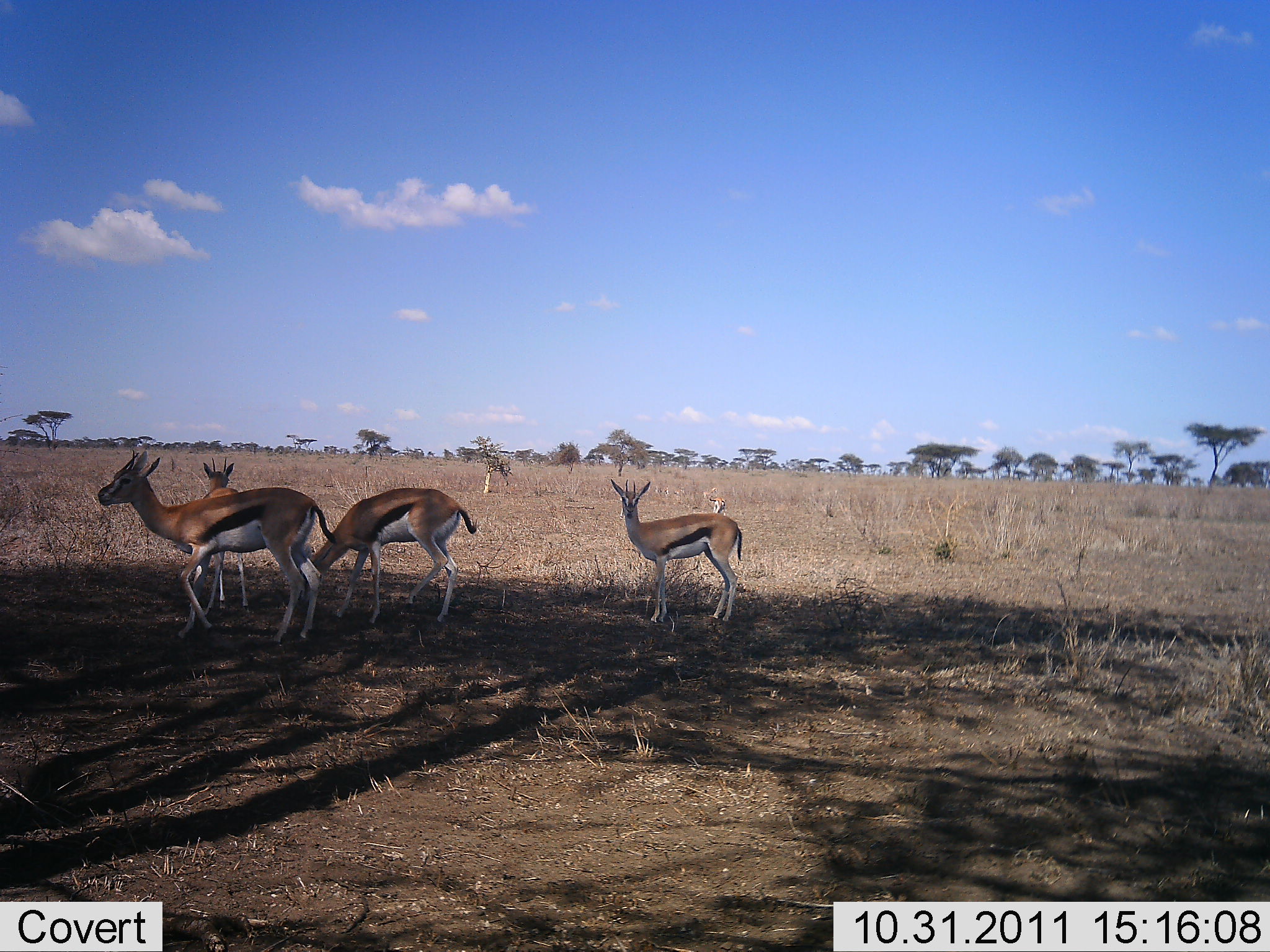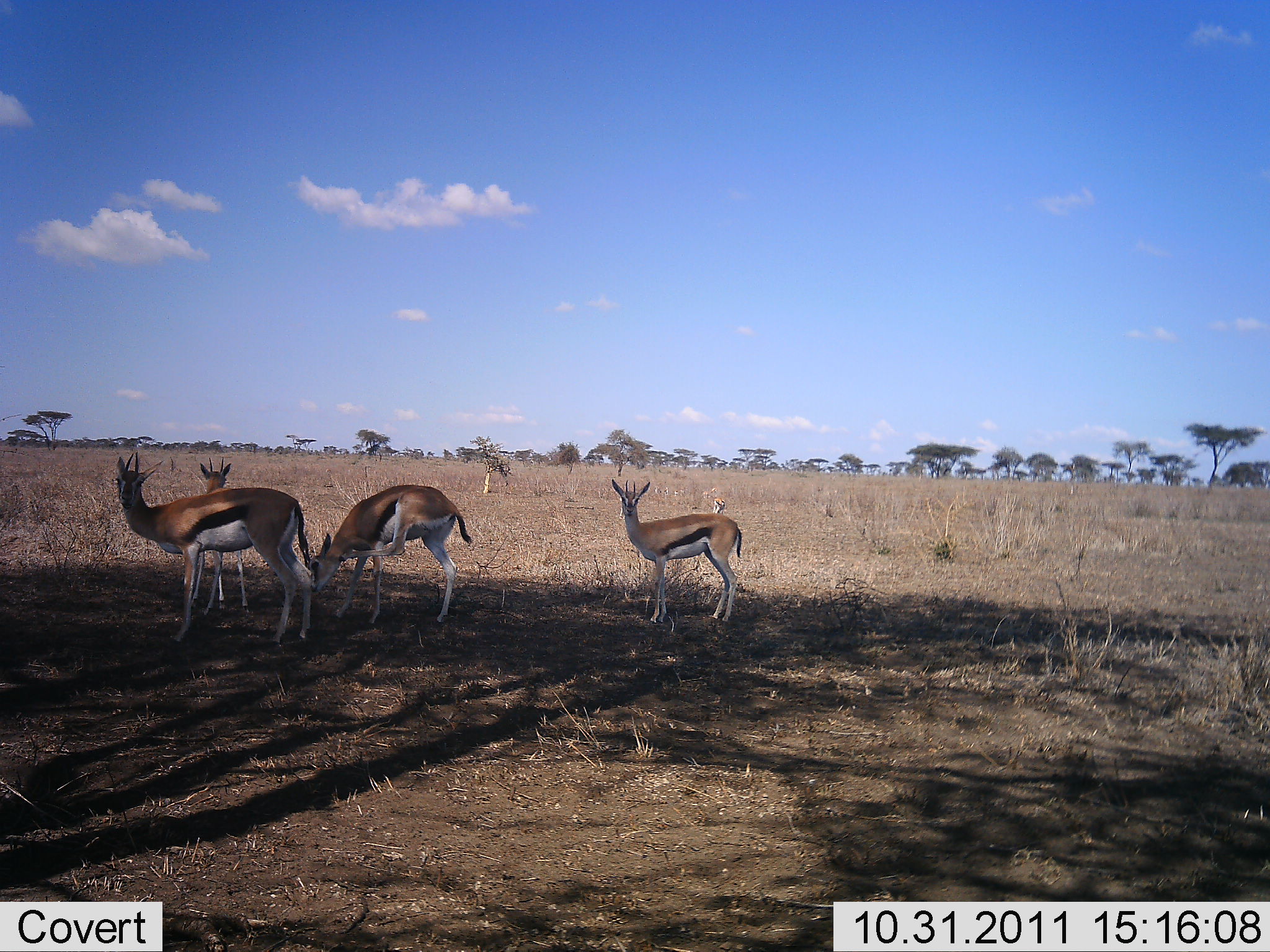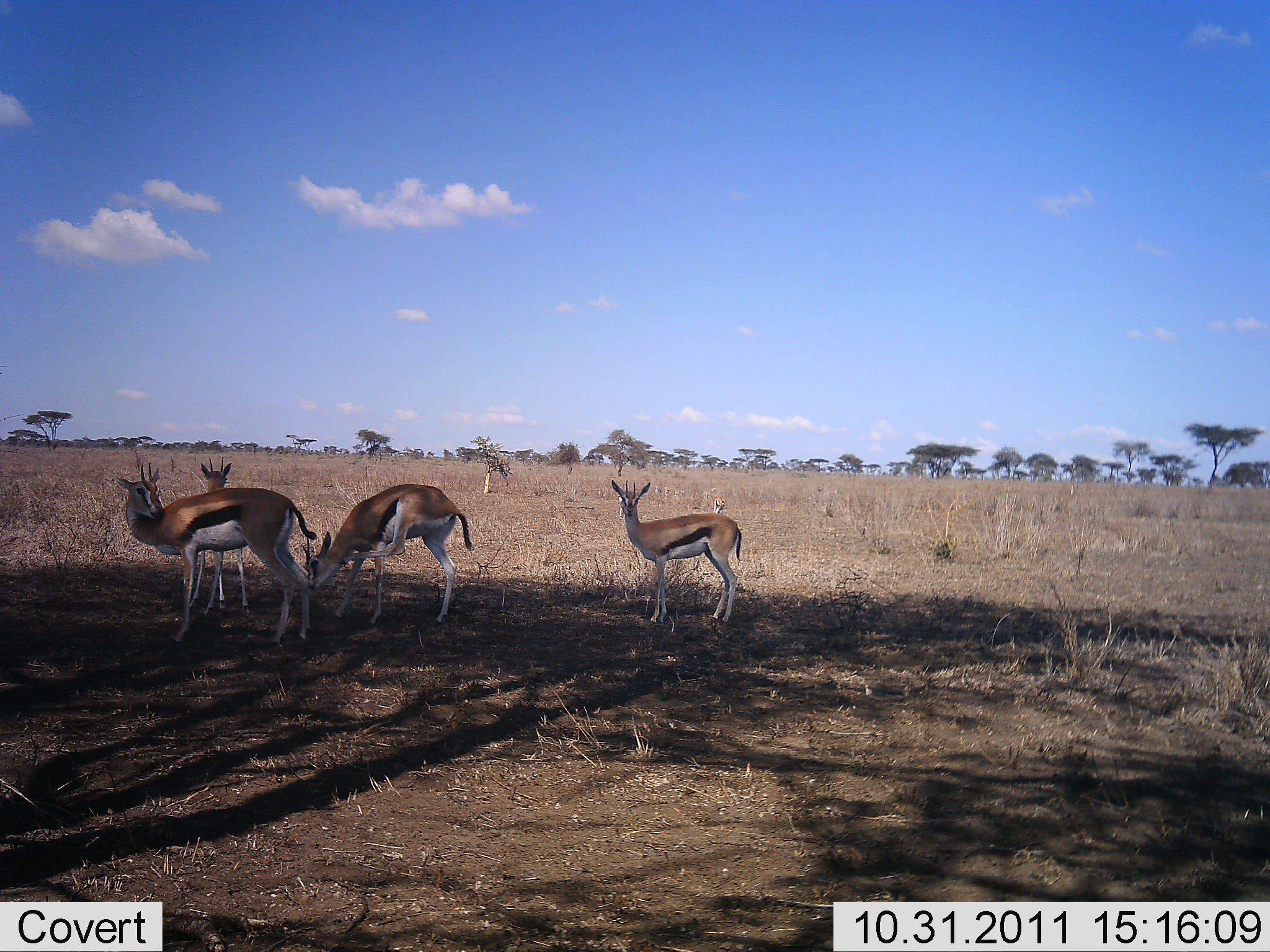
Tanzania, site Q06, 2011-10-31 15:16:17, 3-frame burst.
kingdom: Animalia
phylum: Chordata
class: Mammalia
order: Artiodactyla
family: Bovidae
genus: Eudorcas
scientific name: Eudorcas thomsonii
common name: thomson's gazelle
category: gazellethomsons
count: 4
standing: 81%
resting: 6%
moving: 19%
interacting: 0%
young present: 12%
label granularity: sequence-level